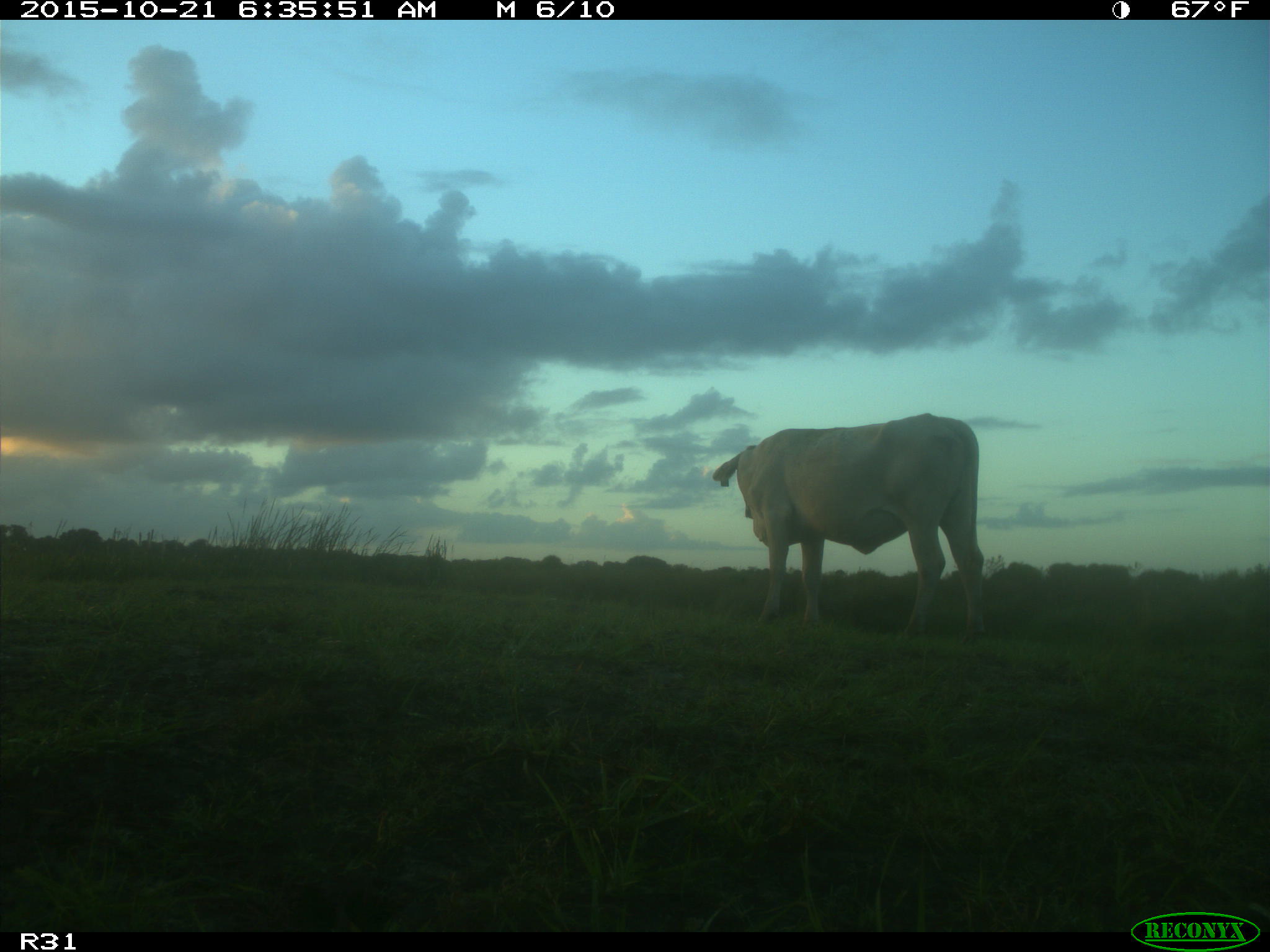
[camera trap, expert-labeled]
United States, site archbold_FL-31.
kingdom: Animalia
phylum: Chordata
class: Mammalia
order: Artiodactyla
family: Bovidae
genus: Bos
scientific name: Bos taurus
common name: domestic cow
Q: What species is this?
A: Bos taurus (domestic cow).